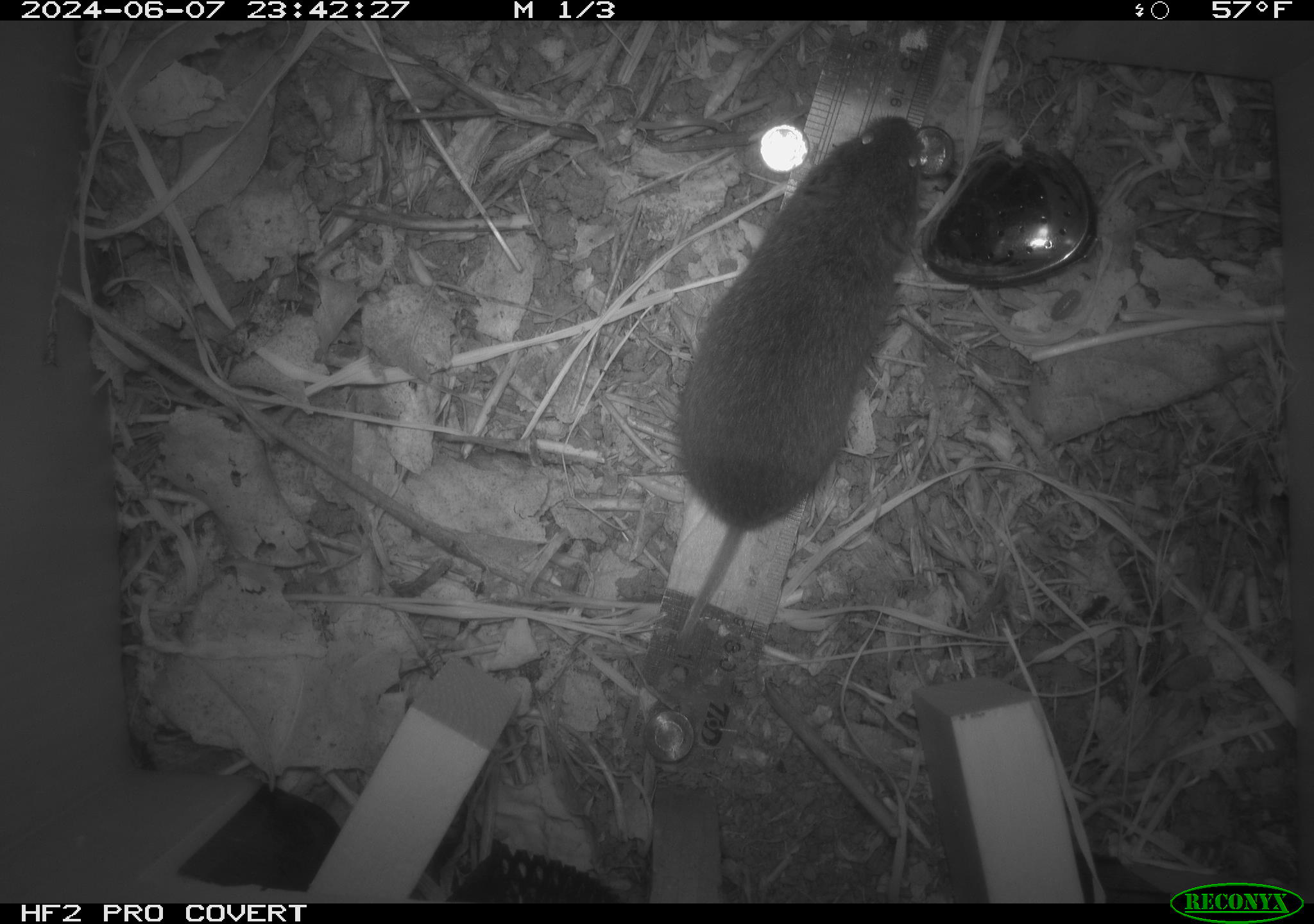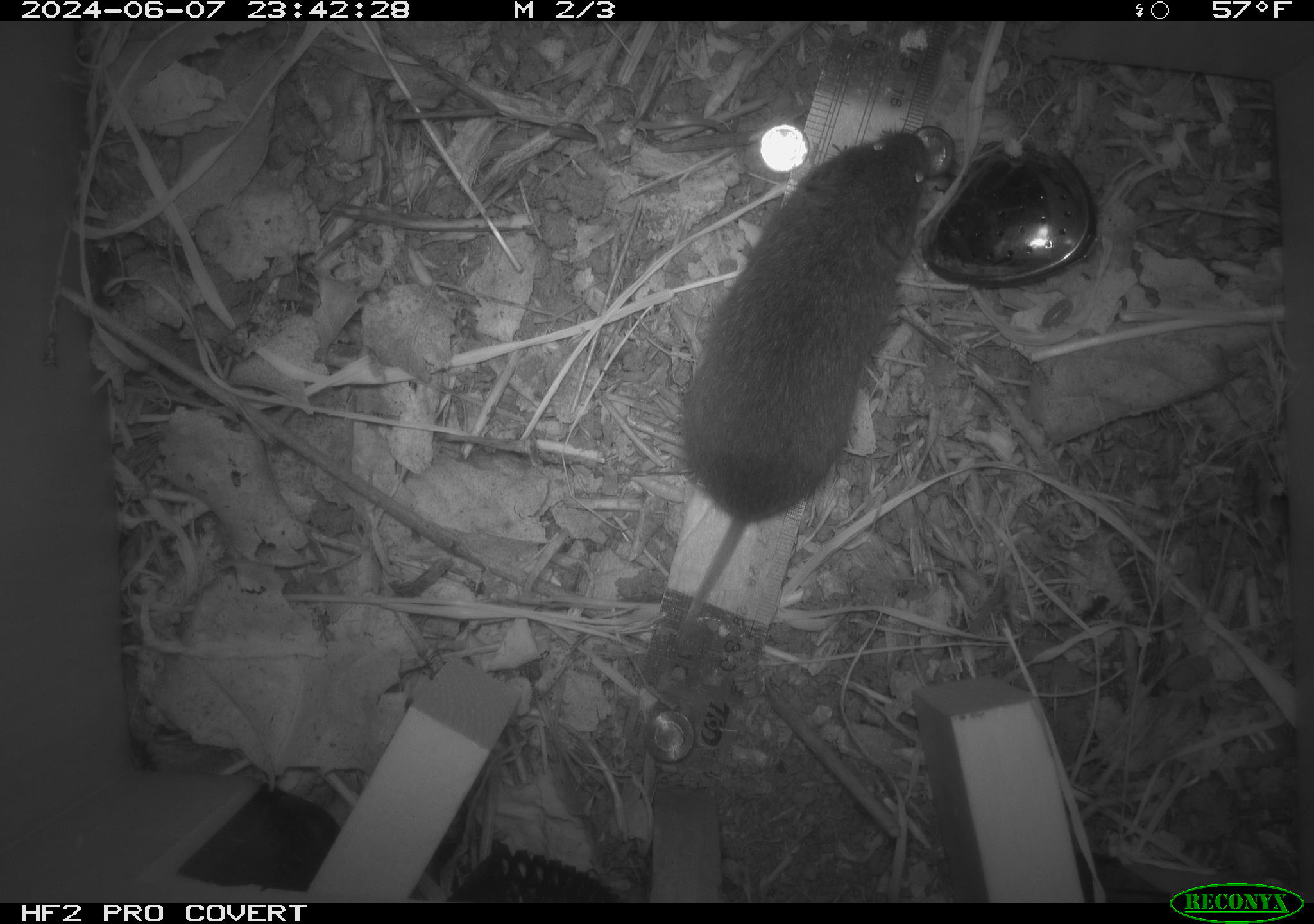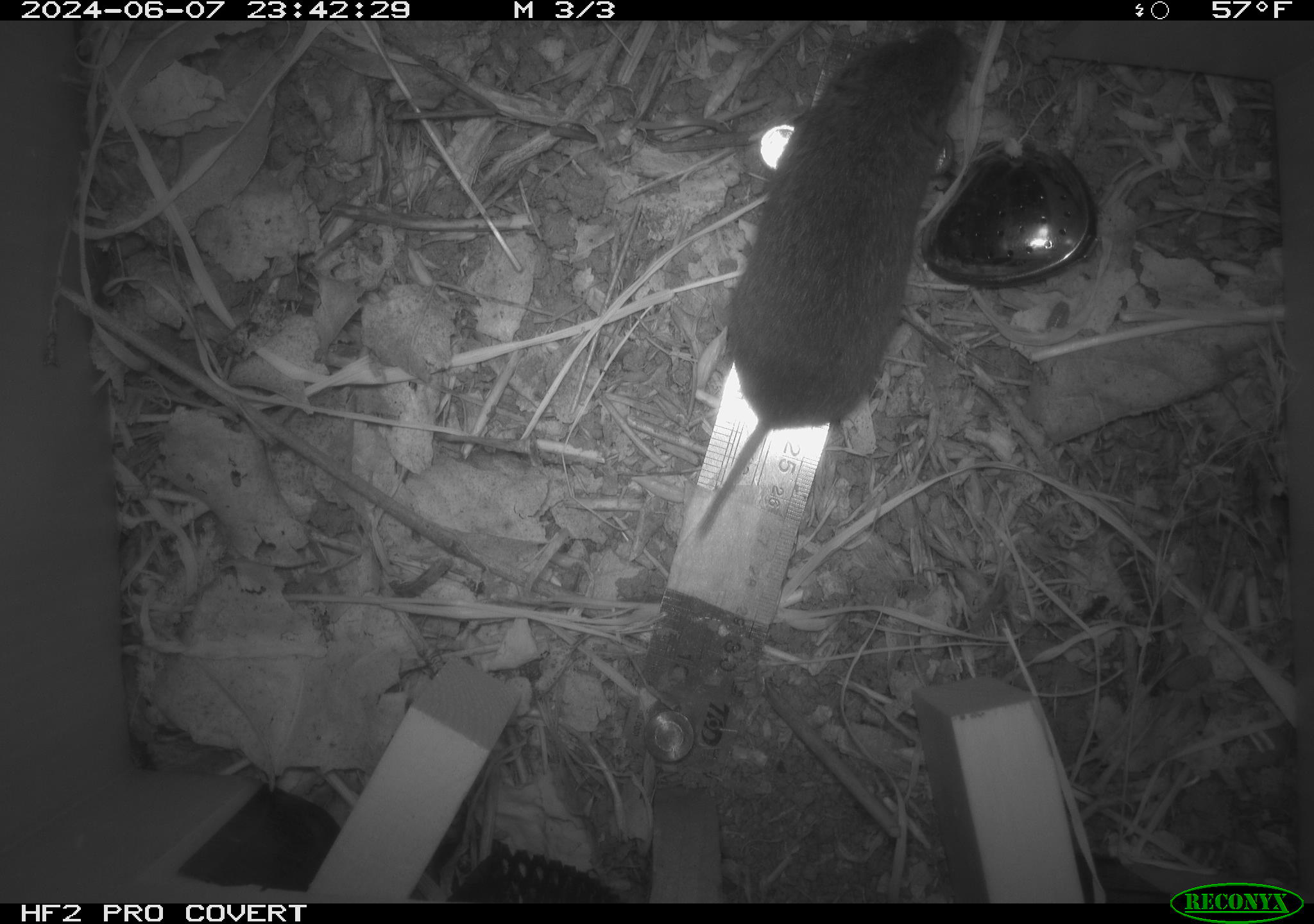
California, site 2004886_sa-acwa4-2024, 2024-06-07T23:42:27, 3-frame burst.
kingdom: Animalia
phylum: Chordata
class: Mammalia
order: Rodentia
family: Cricetidae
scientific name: Arvicolinae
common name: voles, lemmings, and muskrats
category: arvicolinae subfamily